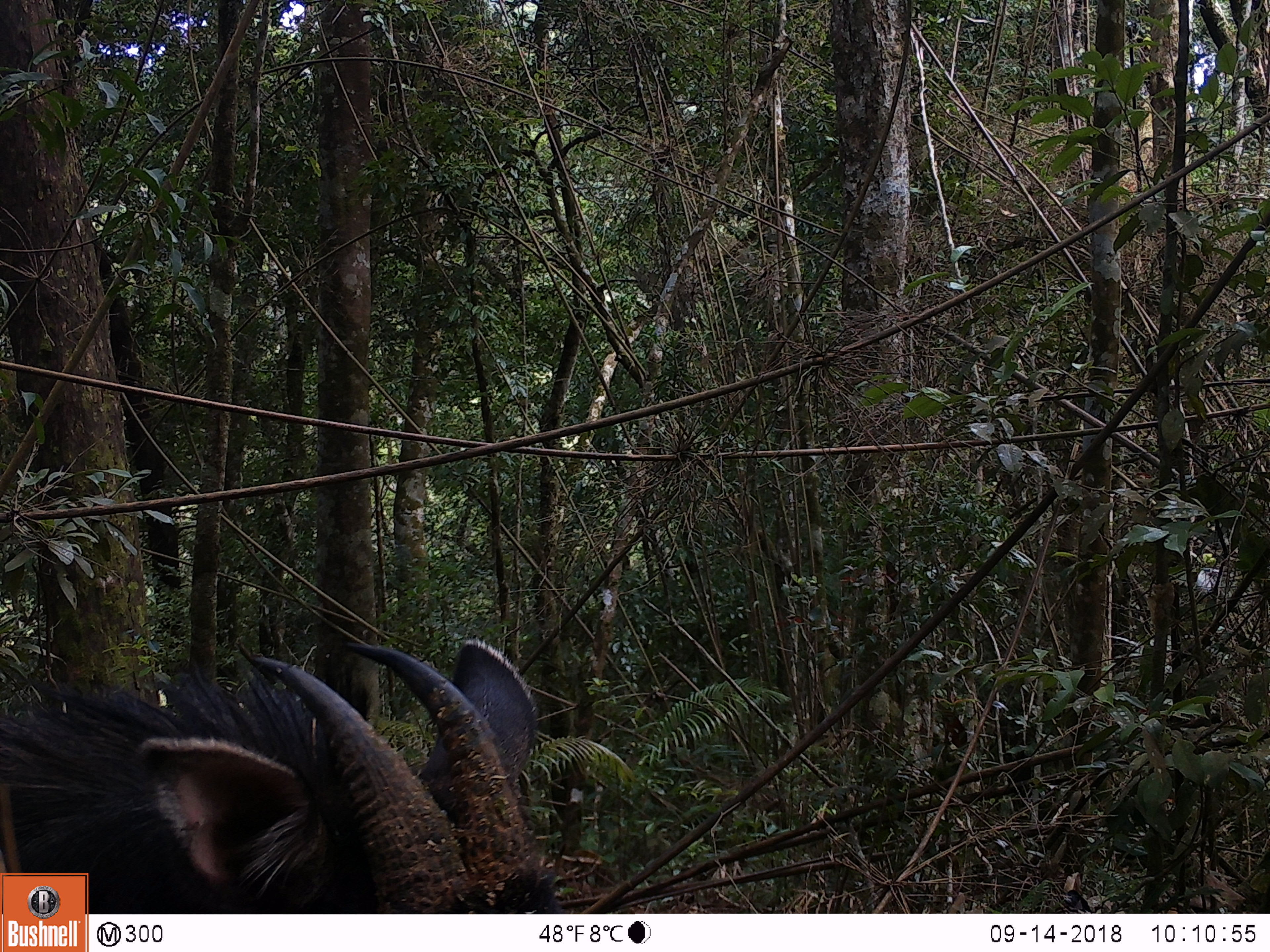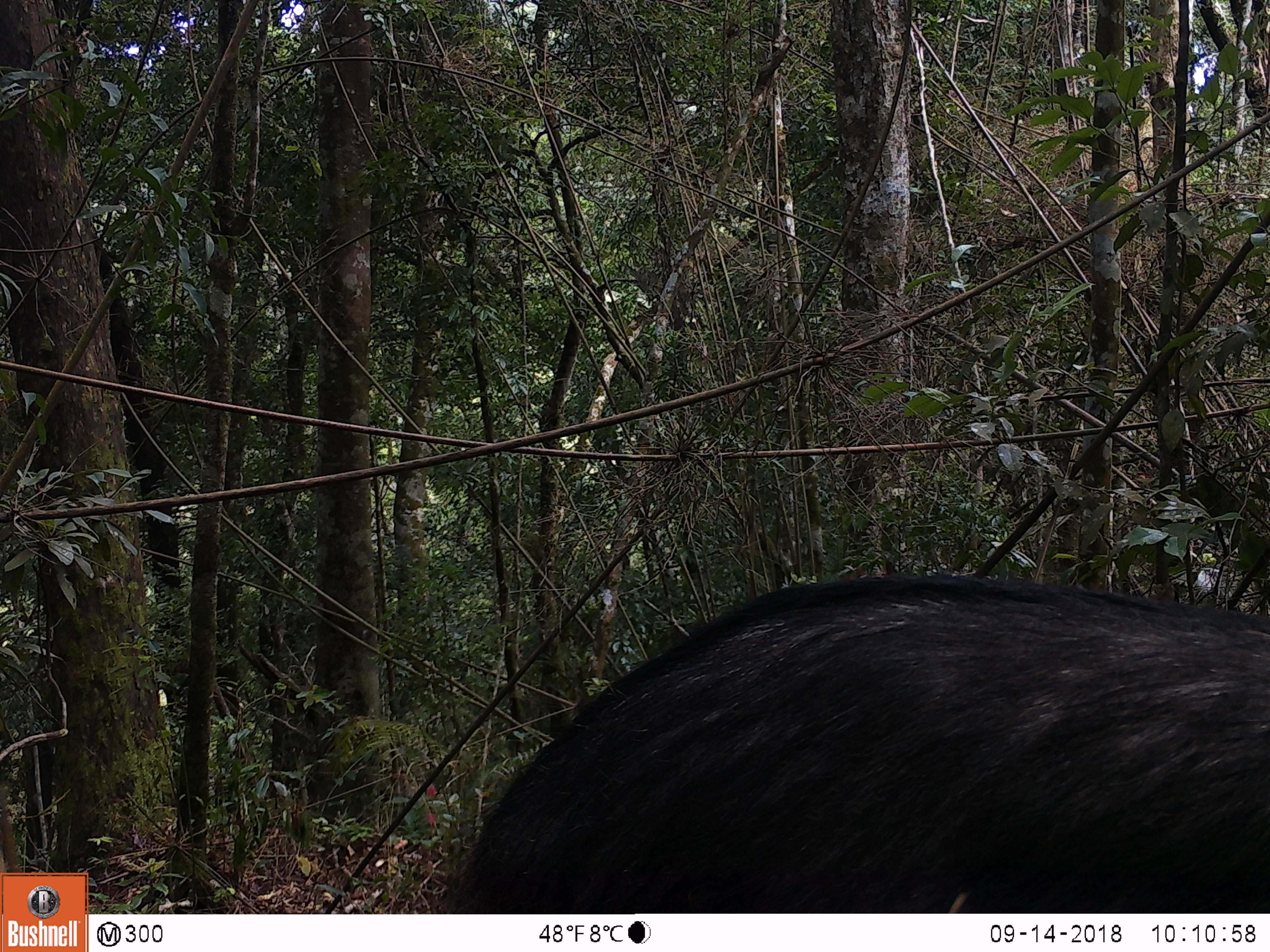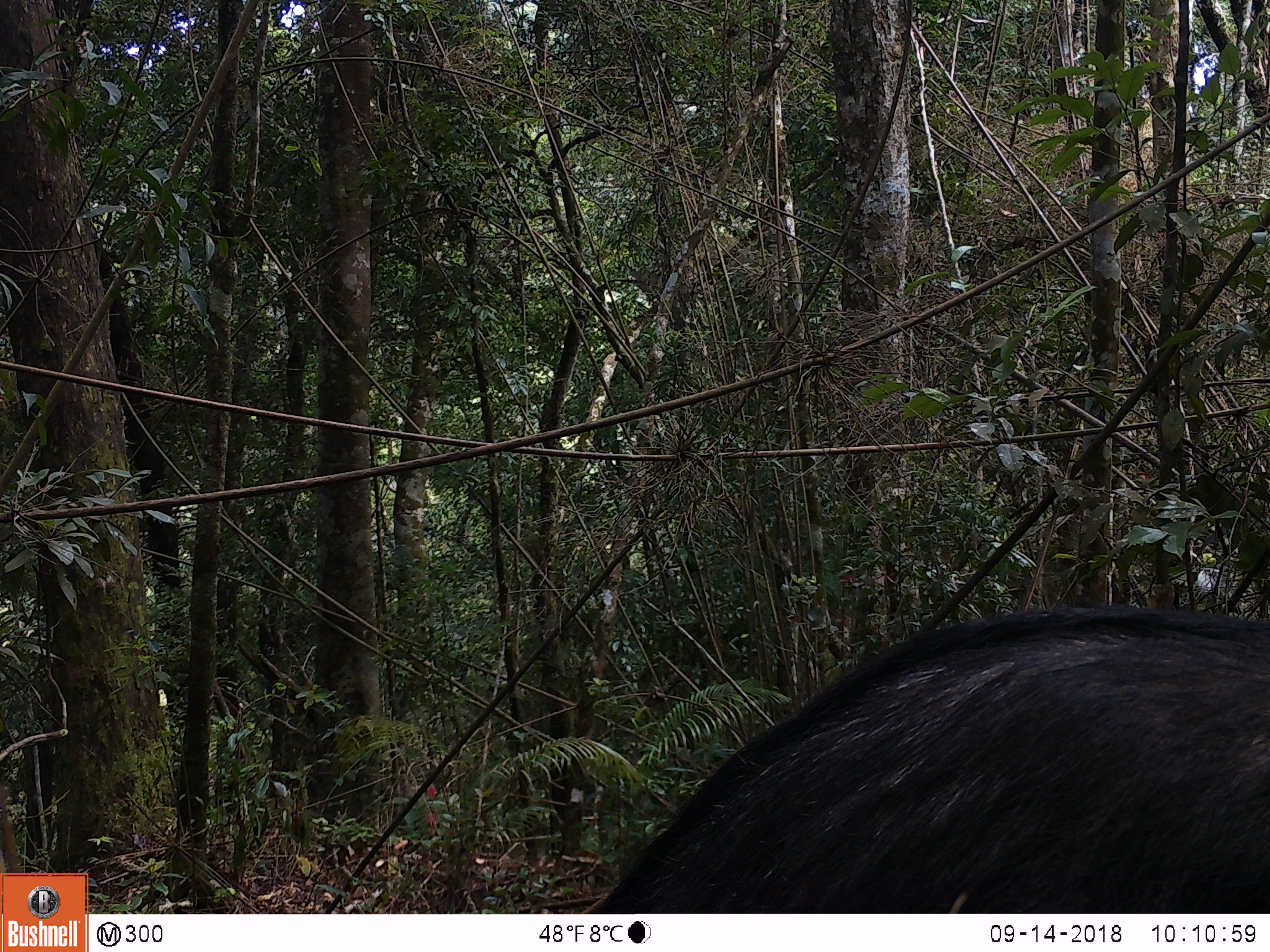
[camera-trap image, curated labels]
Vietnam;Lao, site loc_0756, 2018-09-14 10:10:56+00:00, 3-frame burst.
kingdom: Animalia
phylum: Chordata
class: Mammalia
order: Artiodactyla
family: Bovidae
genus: Capricornis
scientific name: Capricornis sumatraensis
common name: chinese serow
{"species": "chinese serow (Capricornis sumatraensis)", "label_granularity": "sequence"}